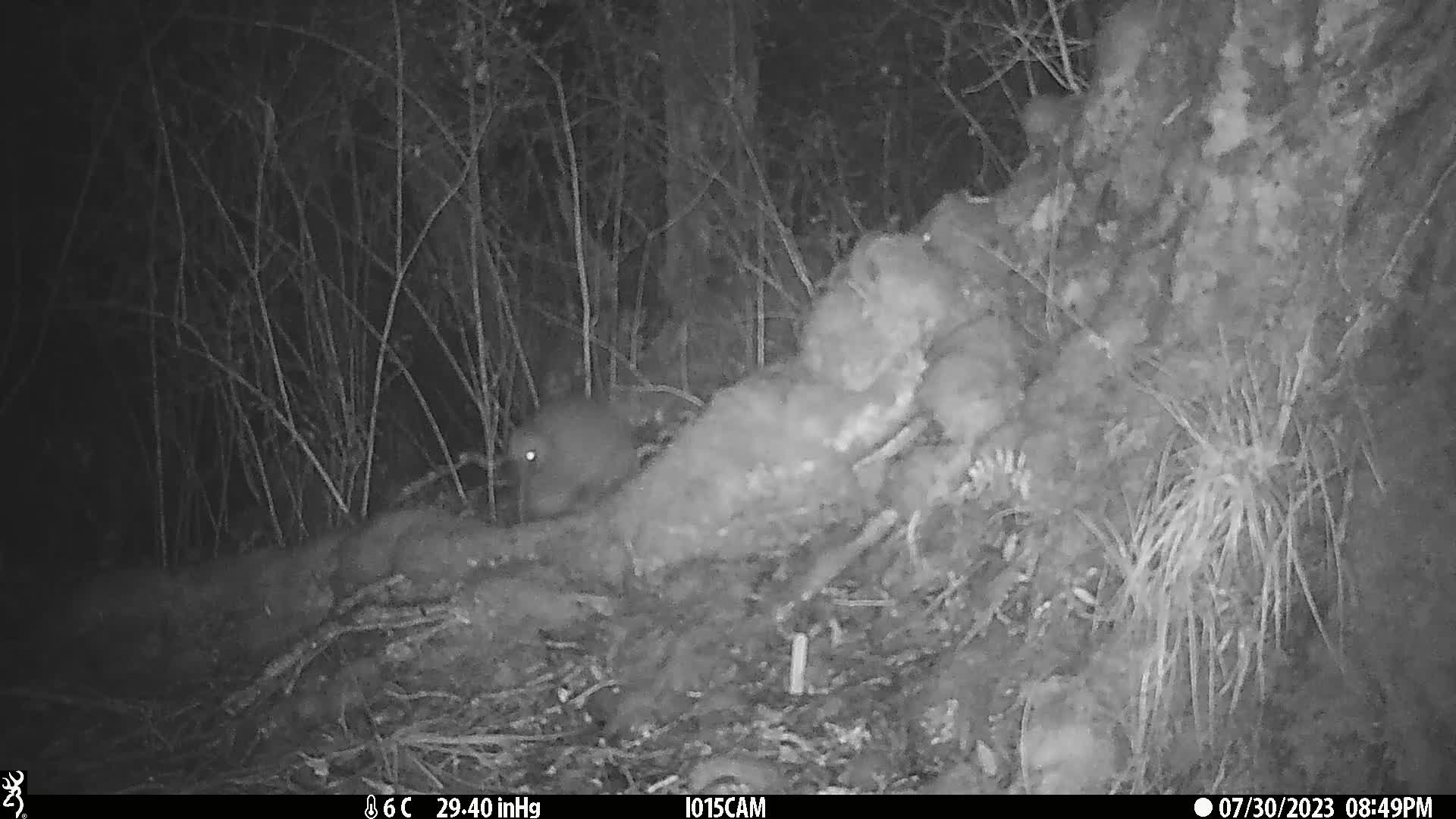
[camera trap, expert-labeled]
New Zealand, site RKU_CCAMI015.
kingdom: Animalia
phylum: Chordata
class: Aves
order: Apterygiformes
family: Apterygidae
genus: Apteryx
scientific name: Apteryx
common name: kiwi